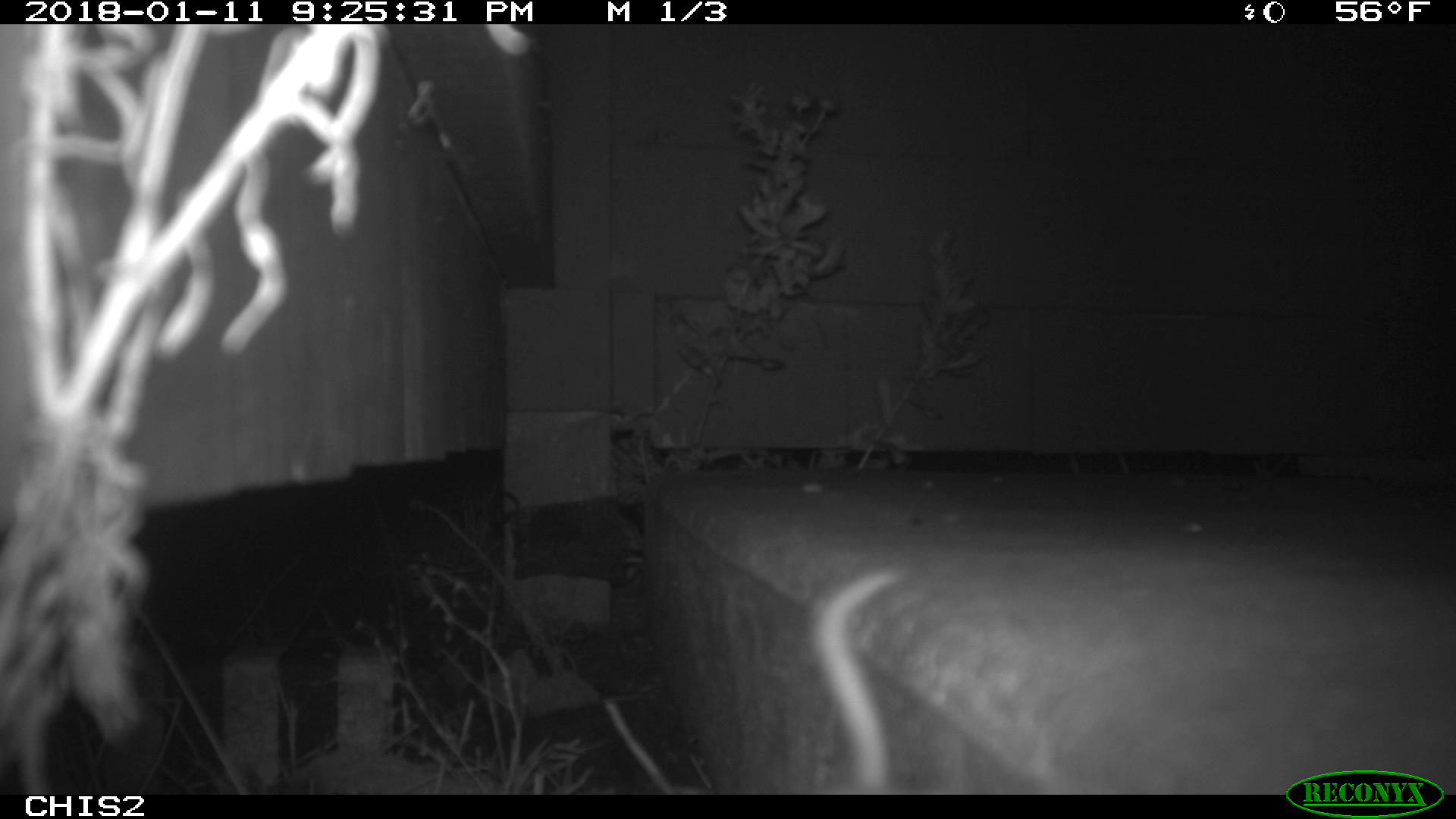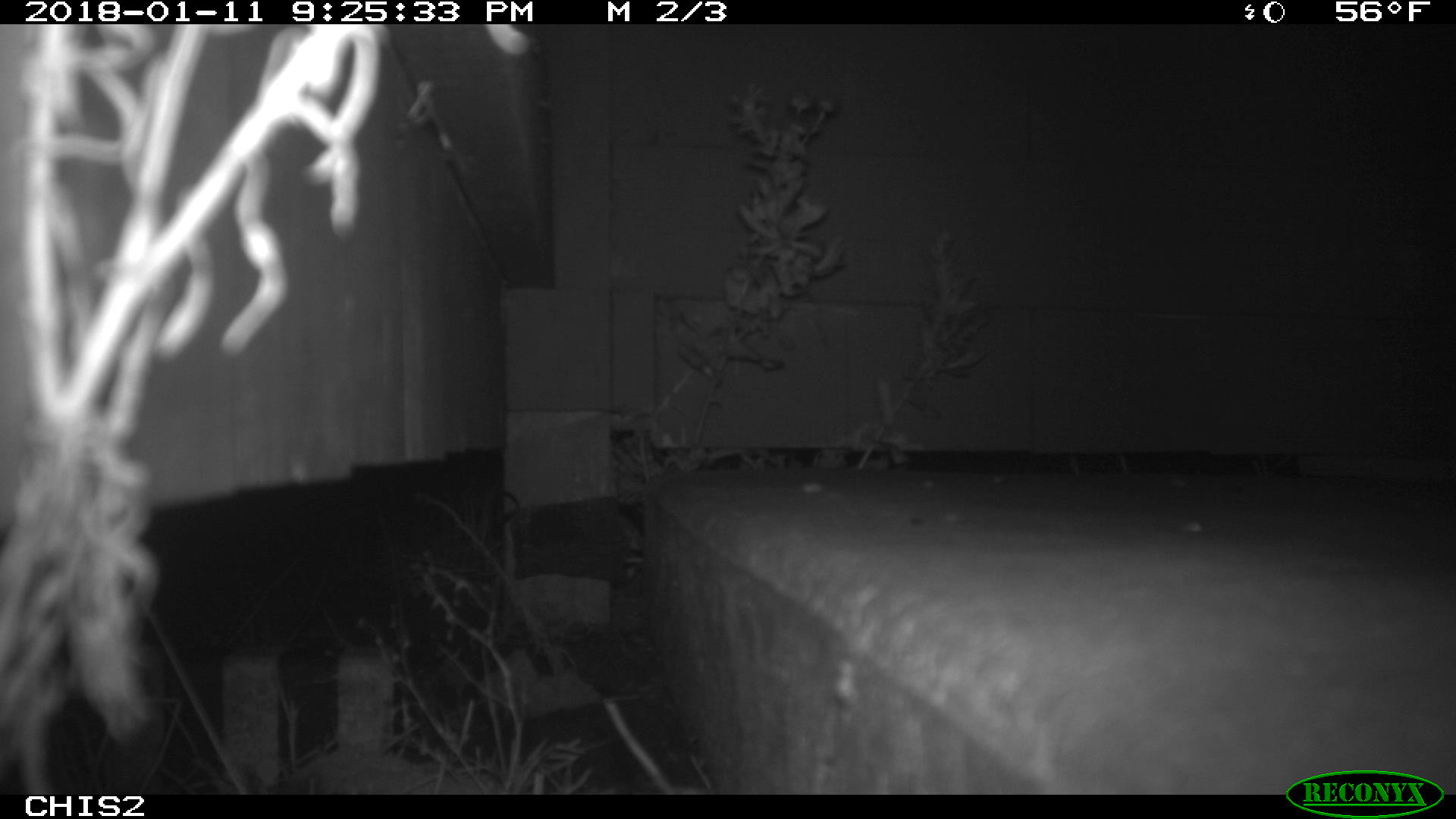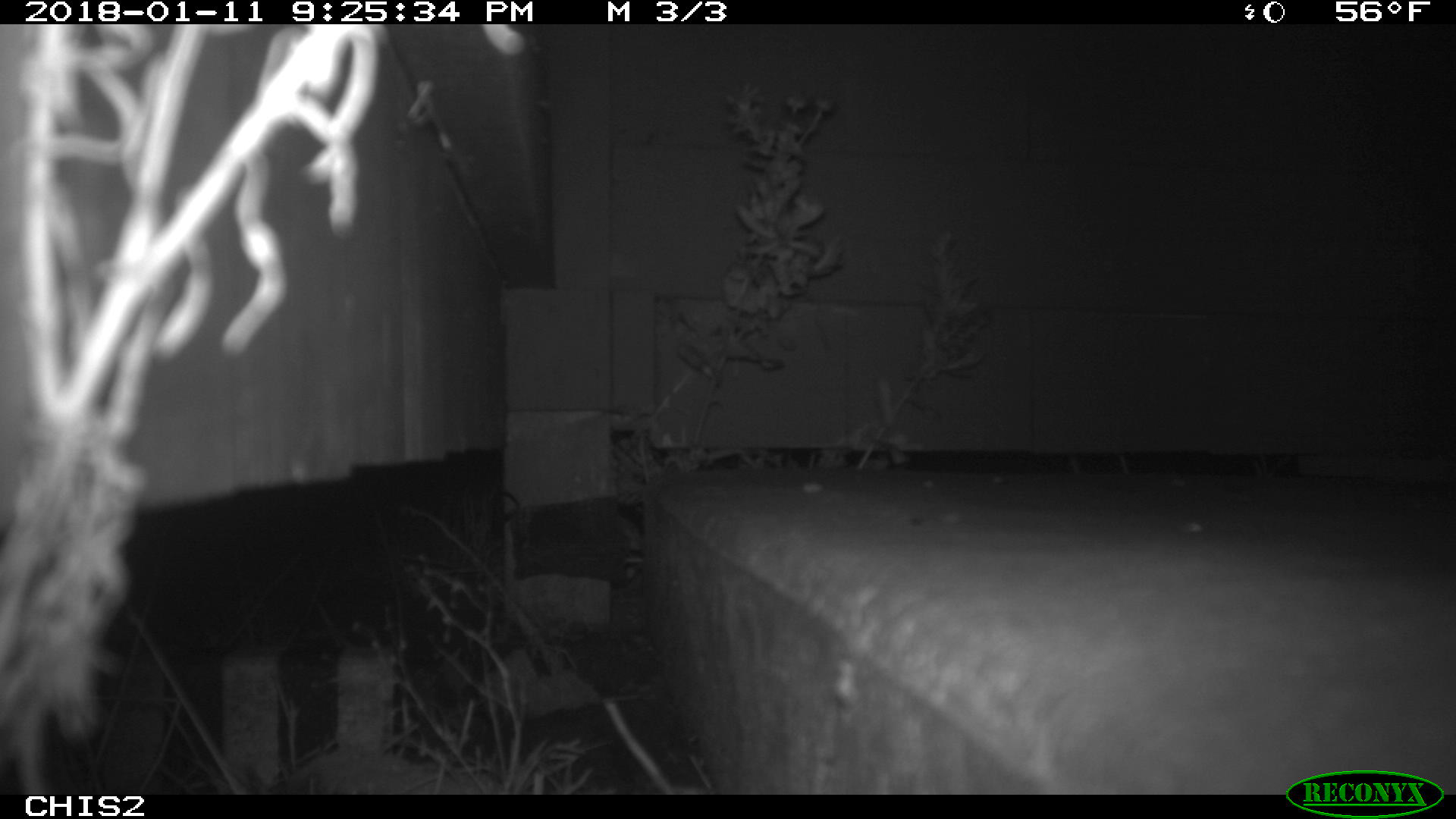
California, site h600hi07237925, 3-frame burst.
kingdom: Animalia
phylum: Chordata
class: Mammalia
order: Rodentia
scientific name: Rodentia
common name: rodent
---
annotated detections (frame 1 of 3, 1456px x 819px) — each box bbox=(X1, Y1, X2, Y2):
rodent: bbox=(807, 565, 918, 796)